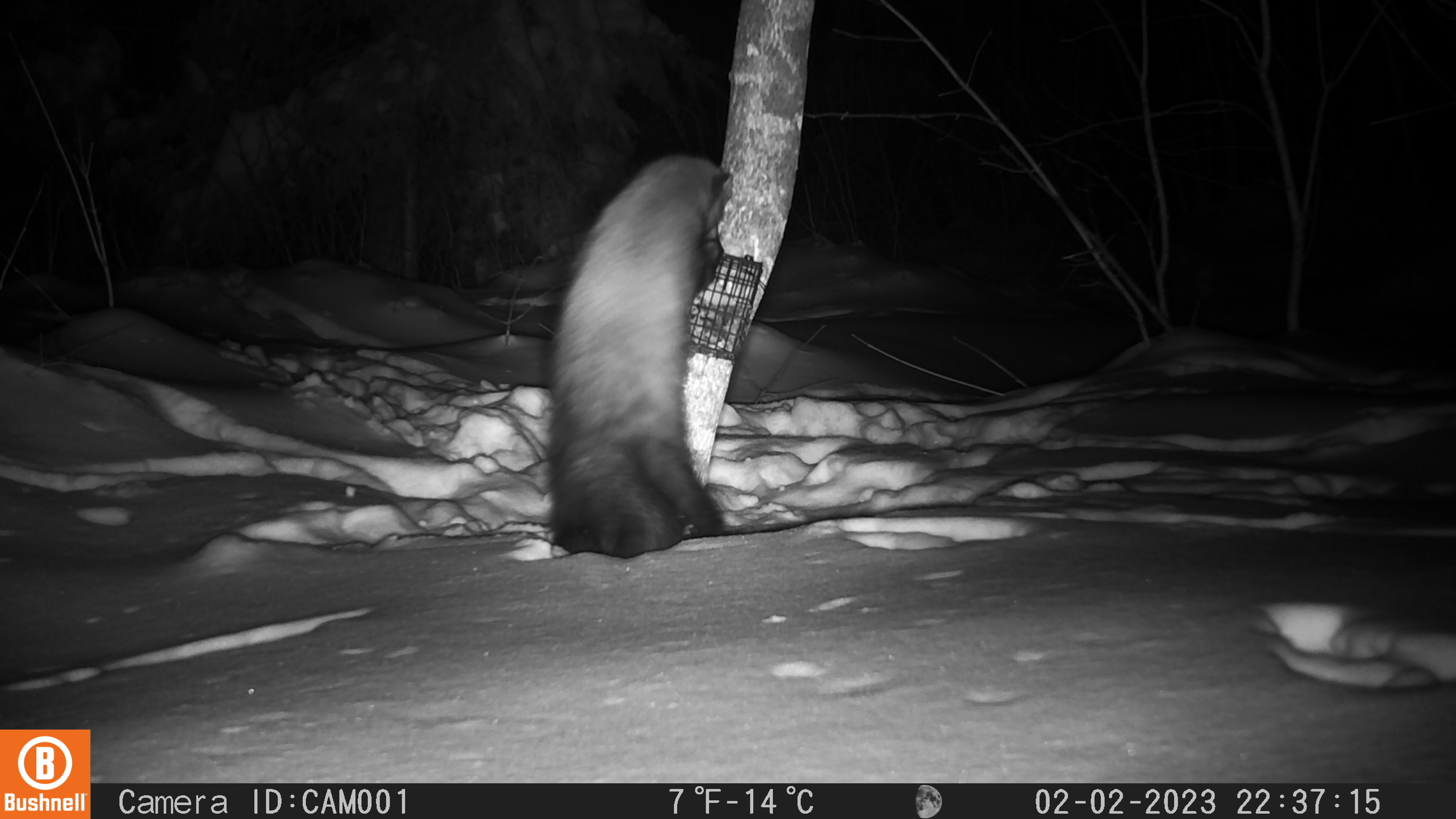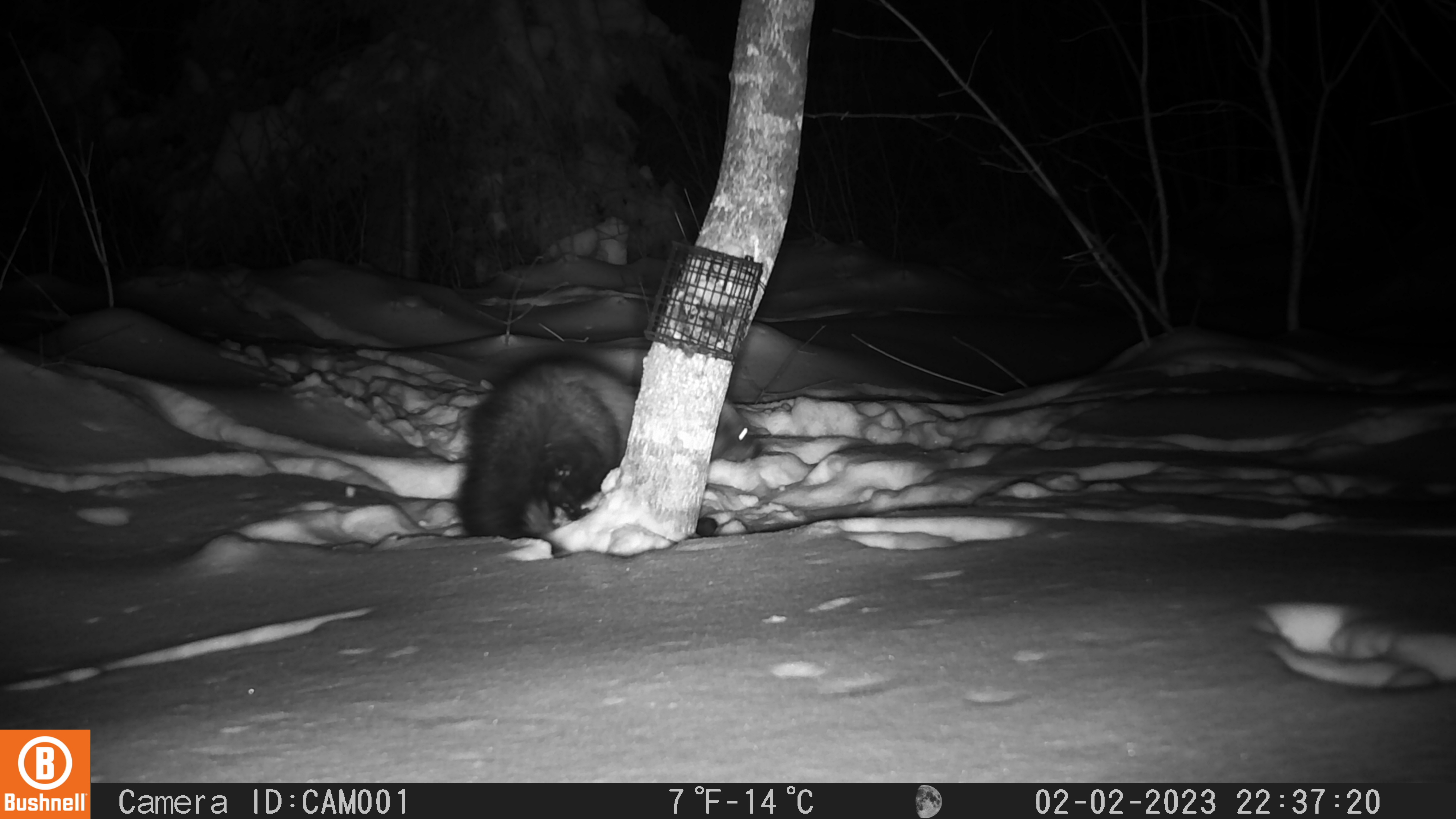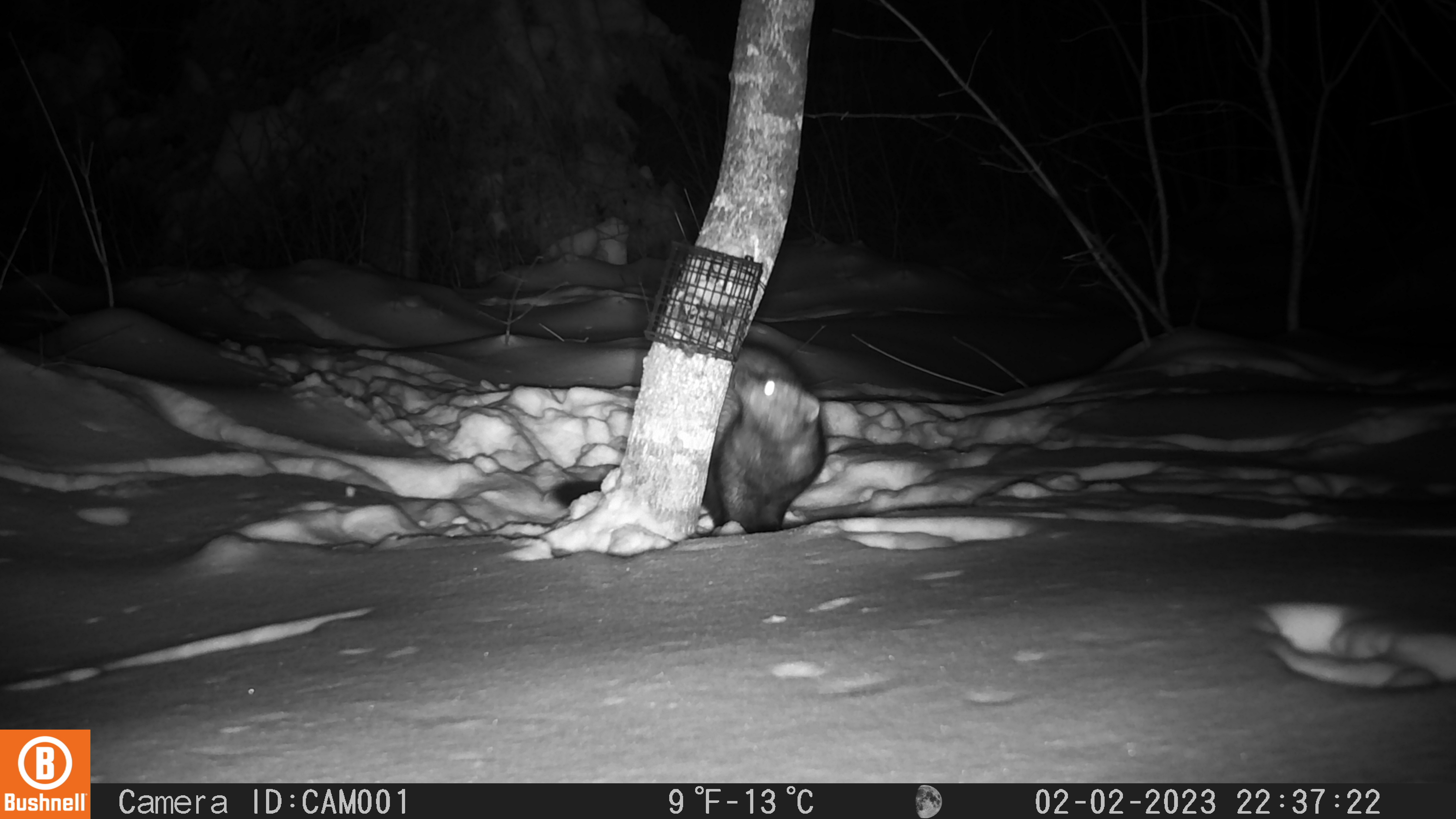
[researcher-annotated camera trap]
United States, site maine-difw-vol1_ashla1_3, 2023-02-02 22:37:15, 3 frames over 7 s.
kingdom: Animalia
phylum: Chordata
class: Mammalia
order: Carnivora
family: Mustelidae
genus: Pekania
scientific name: Pekania pennanti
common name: fisher